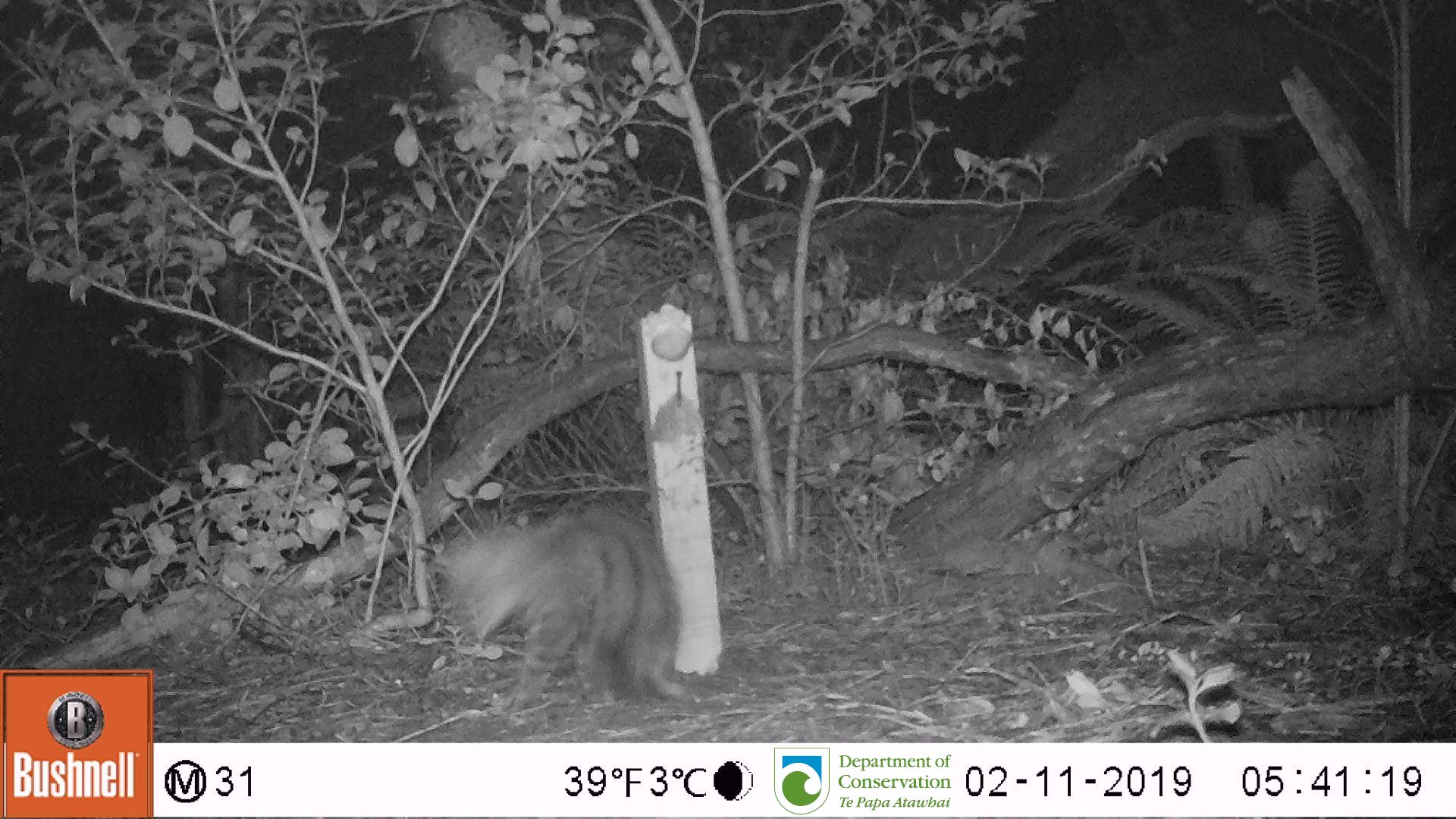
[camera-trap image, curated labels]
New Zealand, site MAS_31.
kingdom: Animalia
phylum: Chordata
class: Mammalia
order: Carnivora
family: Felidae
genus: Felis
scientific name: Felis catus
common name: domestic cat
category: cat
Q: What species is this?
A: Cat (domestic cat) (Felis catus).